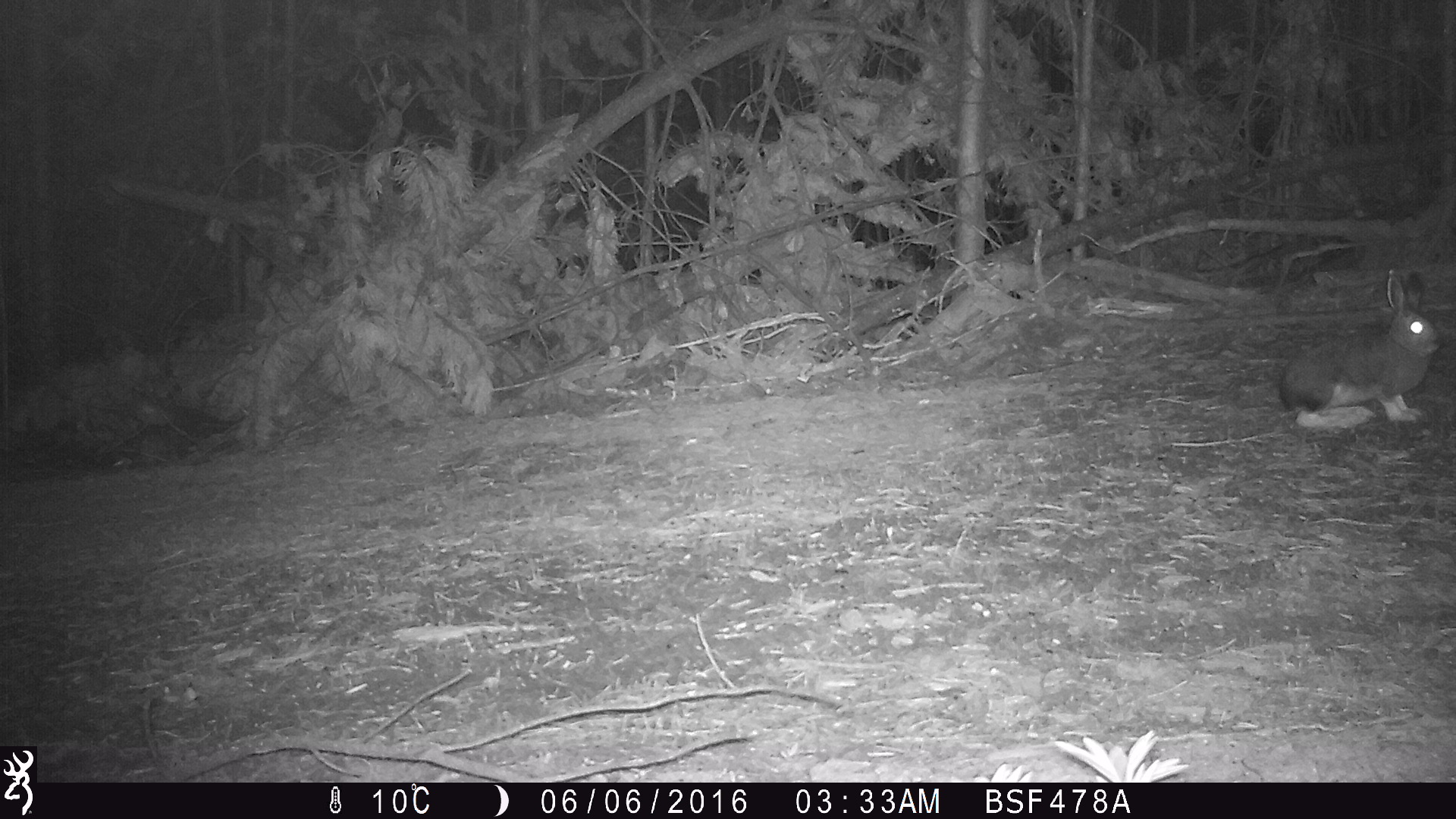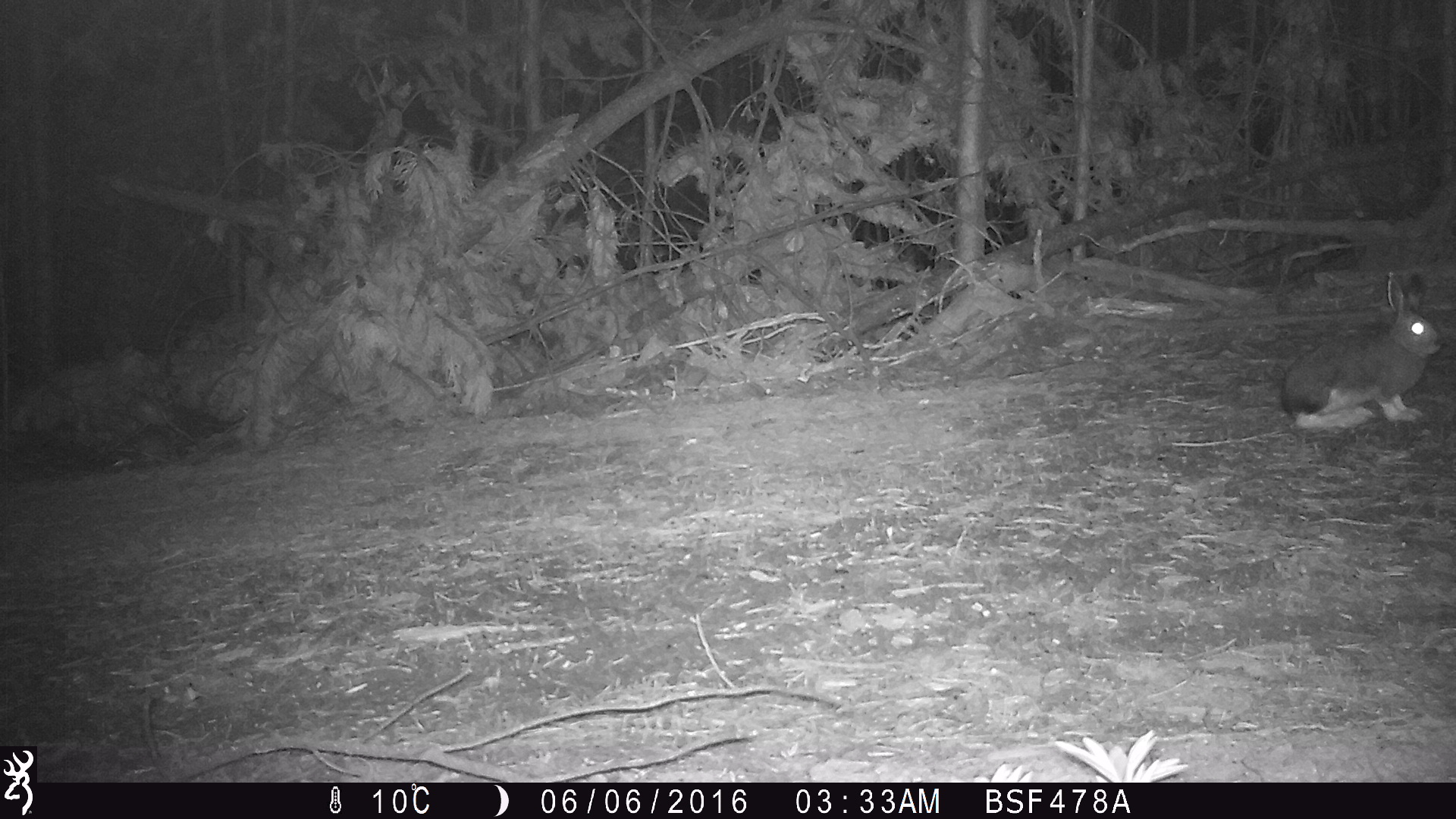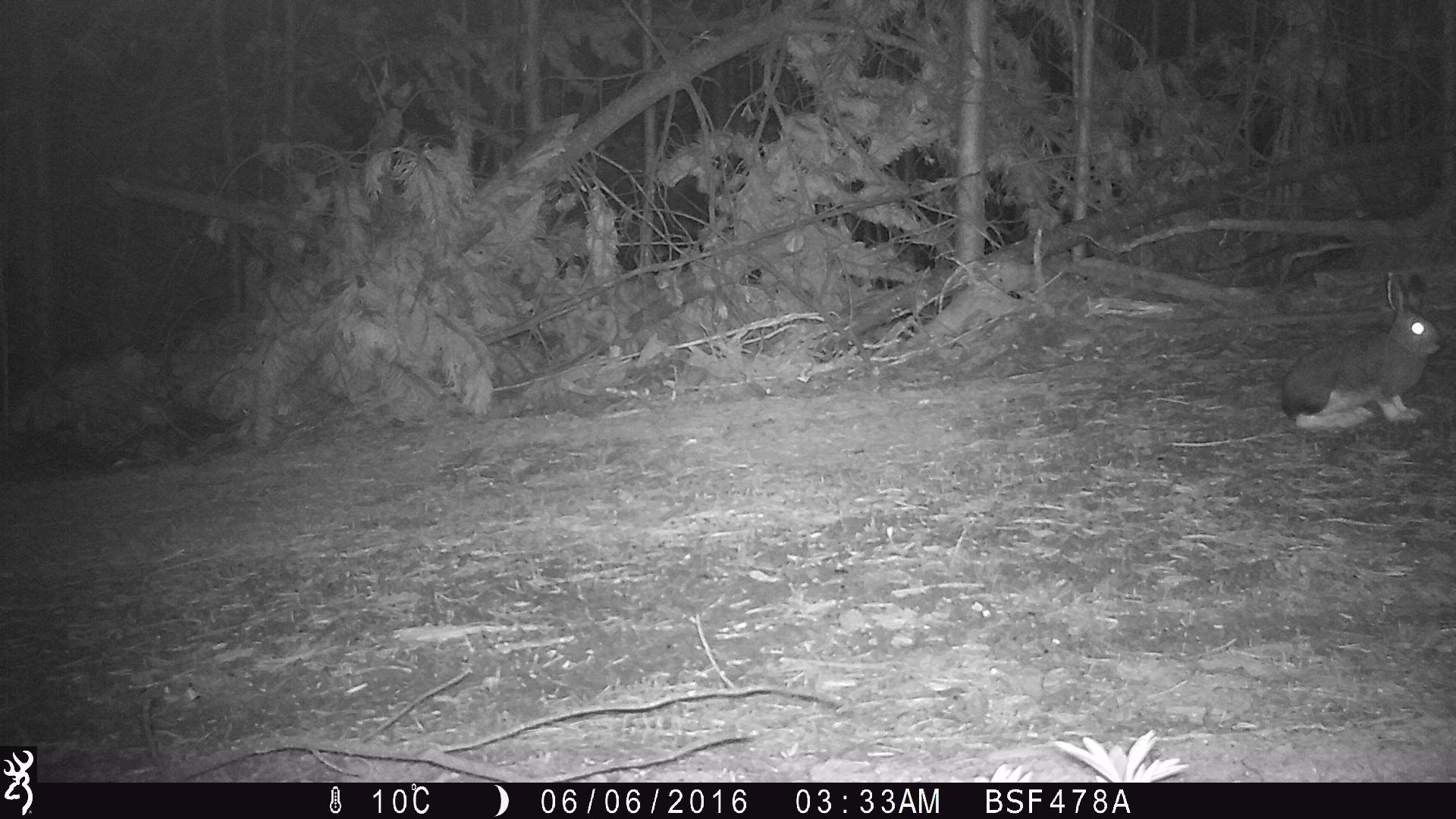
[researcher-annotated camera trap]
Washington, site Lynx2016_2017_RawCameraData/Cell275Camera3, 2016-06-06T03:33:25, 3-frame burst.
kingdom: Animalia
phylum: Chordata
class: Mammalia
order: Lagomorpha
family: Leporidae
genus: Lepus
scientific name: Lepus americanus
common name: snowshoe hare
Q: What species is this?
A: Lepus americanus (snowshoe hare).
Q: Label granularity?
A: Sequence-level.